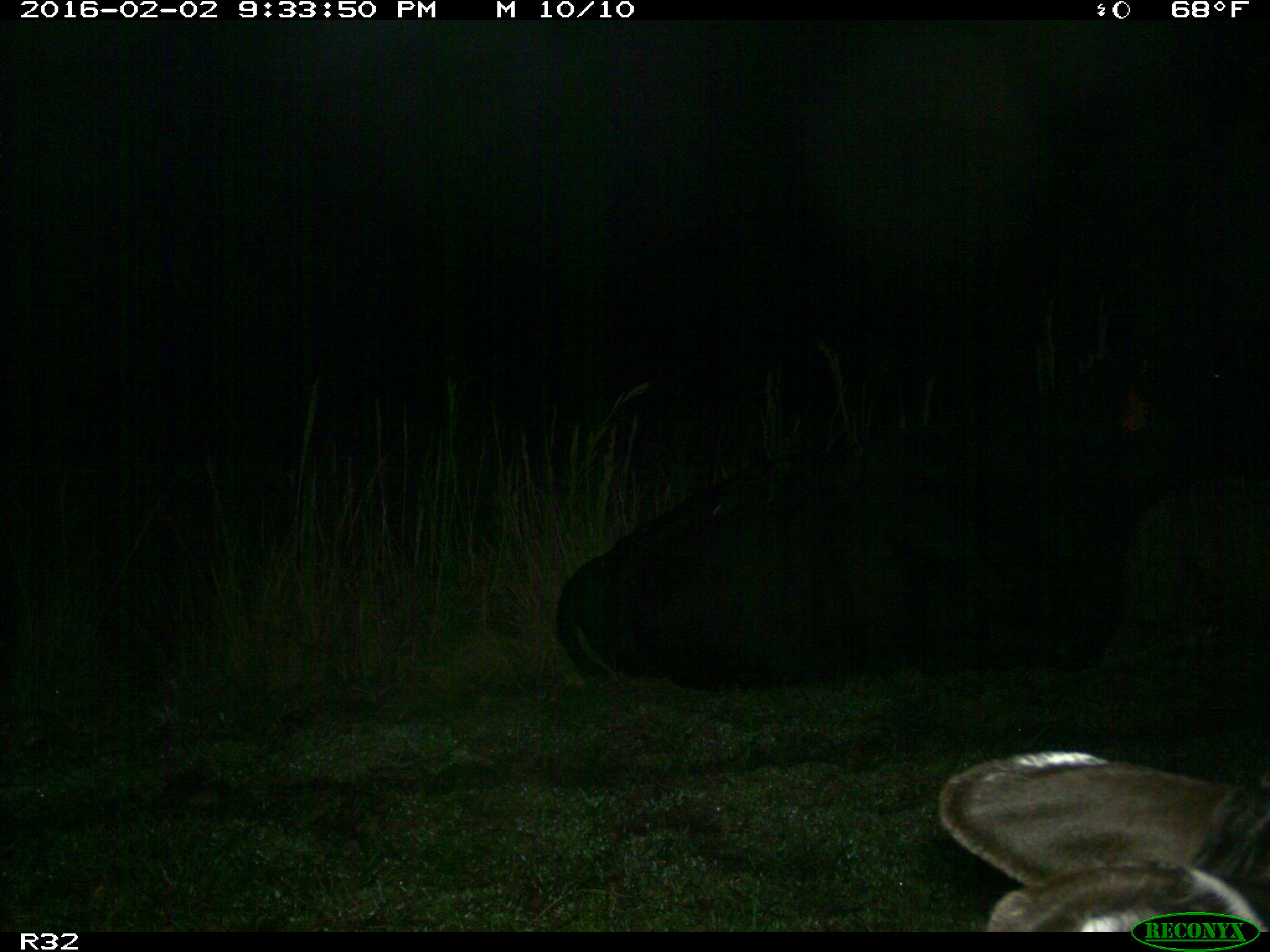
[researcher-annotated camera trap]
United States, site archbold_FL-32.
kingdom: Animalia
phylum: Chordata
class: Mammalia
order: Artiodactyla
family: Bovidae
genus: Bos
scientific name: Bos taurus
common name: domestic cow